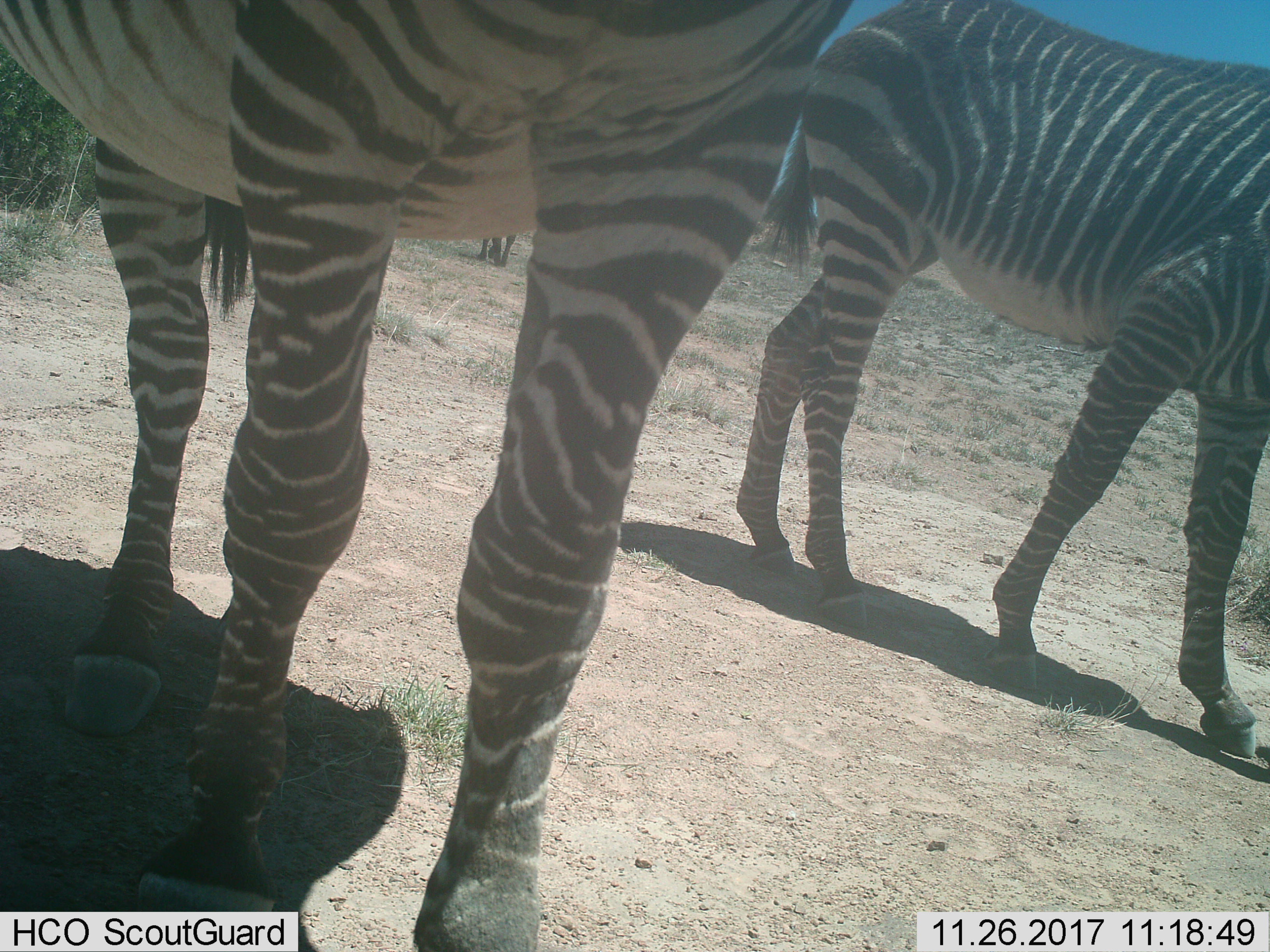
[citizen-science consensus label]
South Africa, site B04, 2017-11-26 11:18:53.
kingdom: Animalia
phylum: Chordata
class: Mammalia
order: Perissodactyla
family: Equidae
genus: Equus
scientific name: Equus zebra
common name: mountain zebra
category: zebramountain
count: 3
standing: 50%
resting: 0%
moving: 75%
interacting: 0%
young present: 12%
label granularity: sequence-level